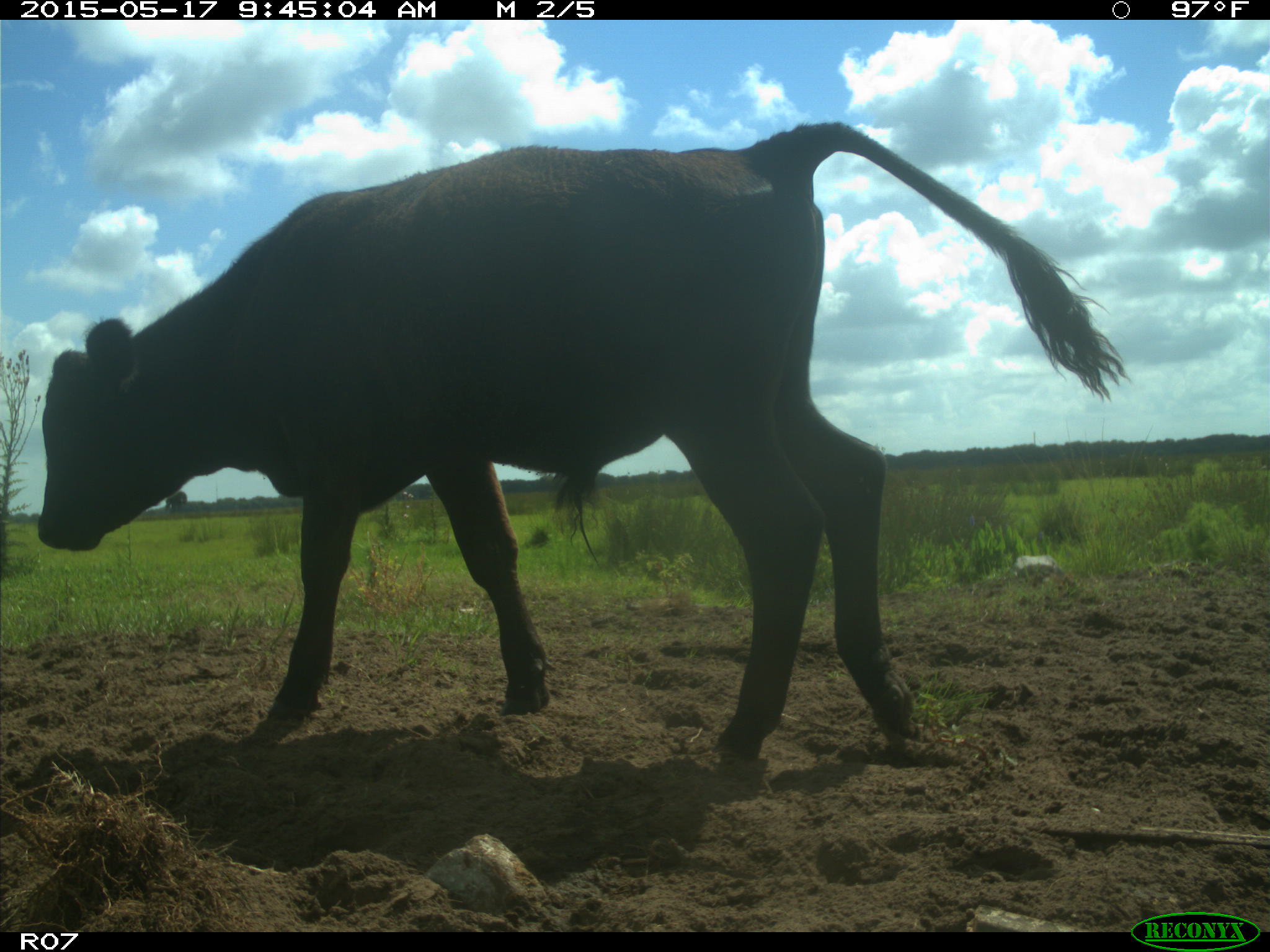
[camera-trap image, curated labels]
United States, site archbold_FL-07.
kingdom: Animalia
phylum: Chordata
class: Mammalia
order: Artiodactyla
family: Bovidae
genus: Bos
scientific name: Bos taurus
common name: domestic cow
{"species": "Bos taurus (domestic cow)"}